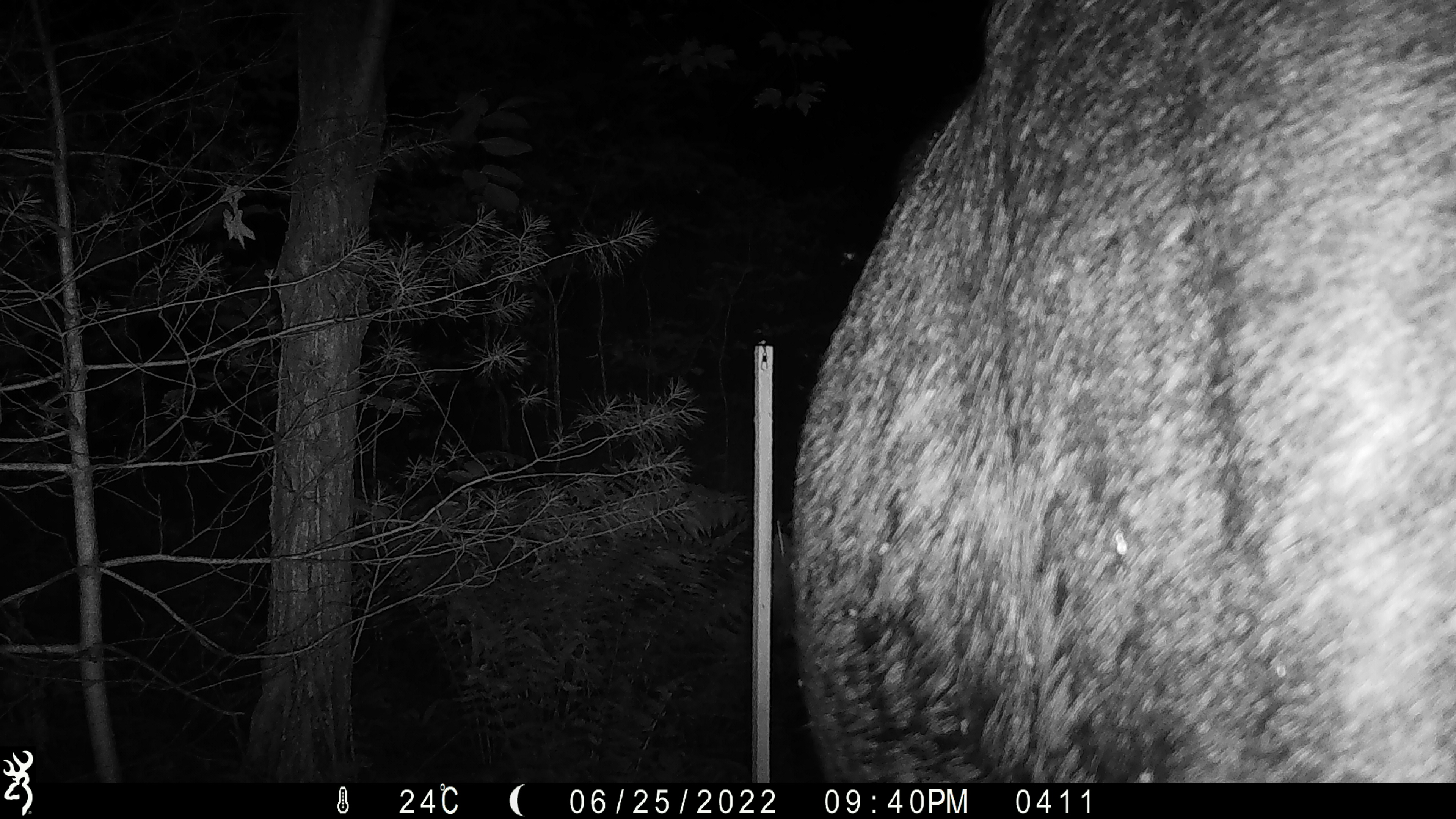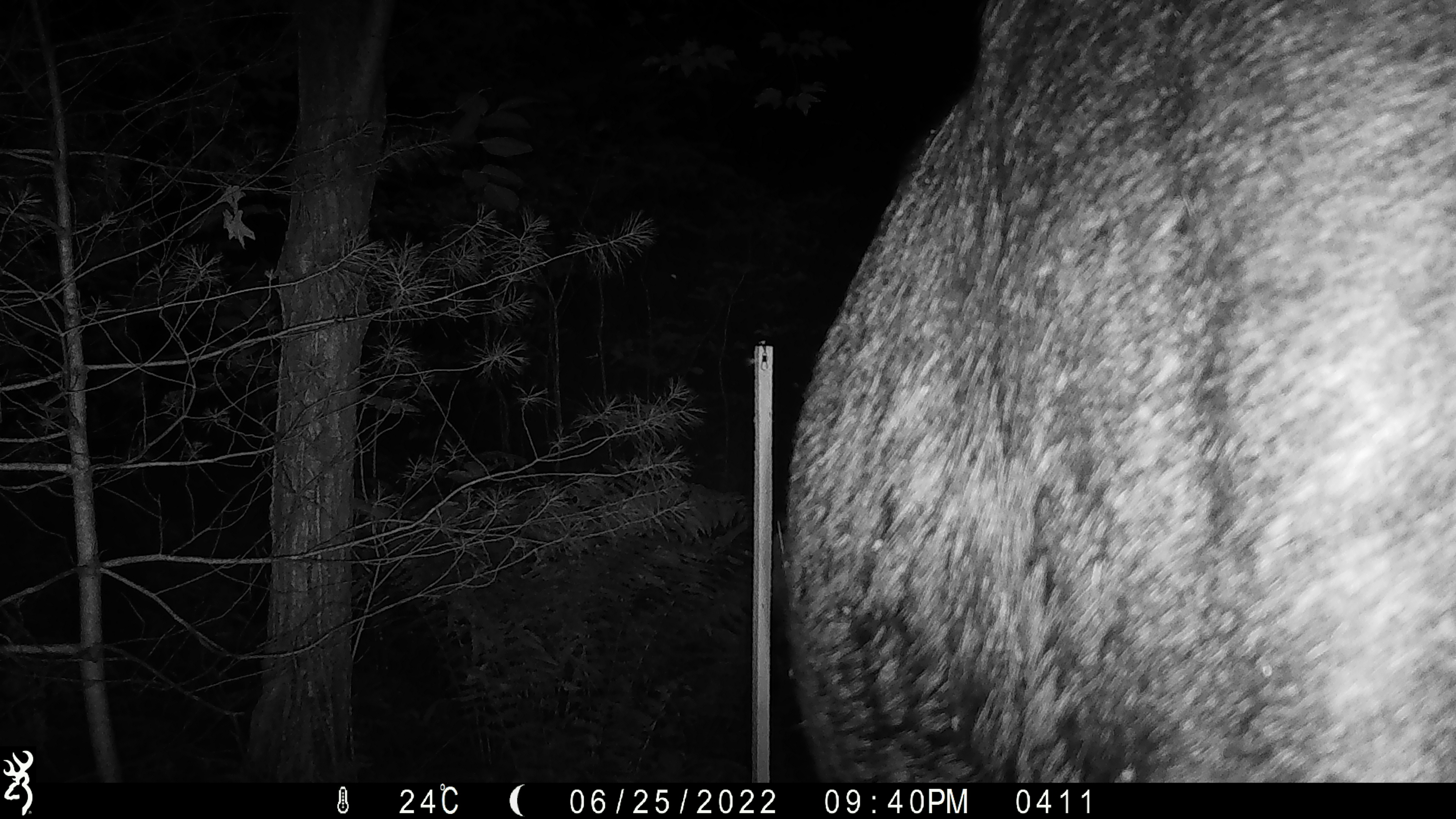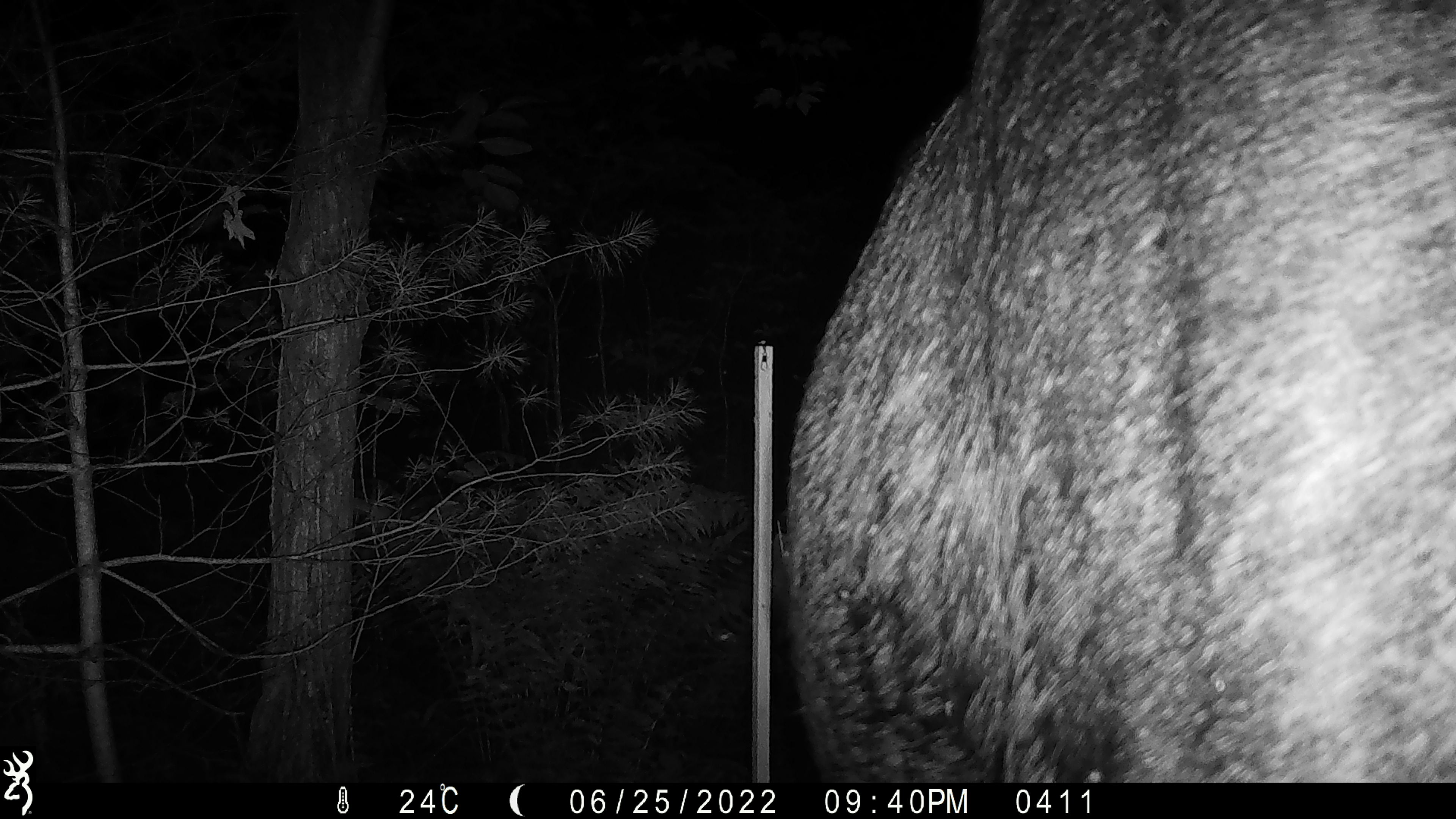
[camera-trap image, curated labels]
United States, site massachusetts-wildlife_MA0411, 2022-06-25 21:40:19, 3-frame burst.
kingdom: Animalia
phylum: Chordata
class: Mammalia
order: Artiodactyla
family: Cervidae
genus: Alces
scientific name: Alces alces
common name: moose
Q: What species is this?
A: Moose (Alces alces).